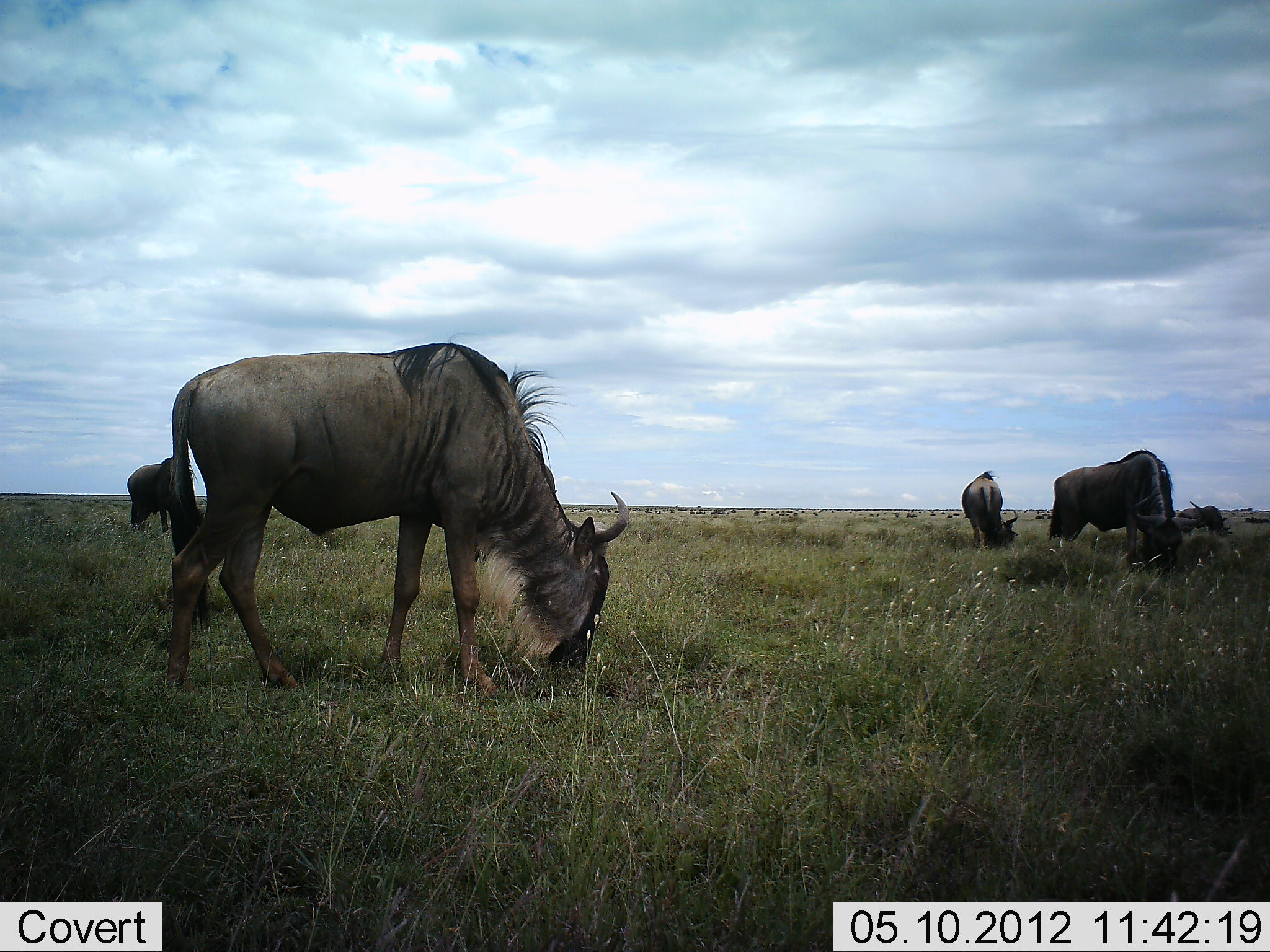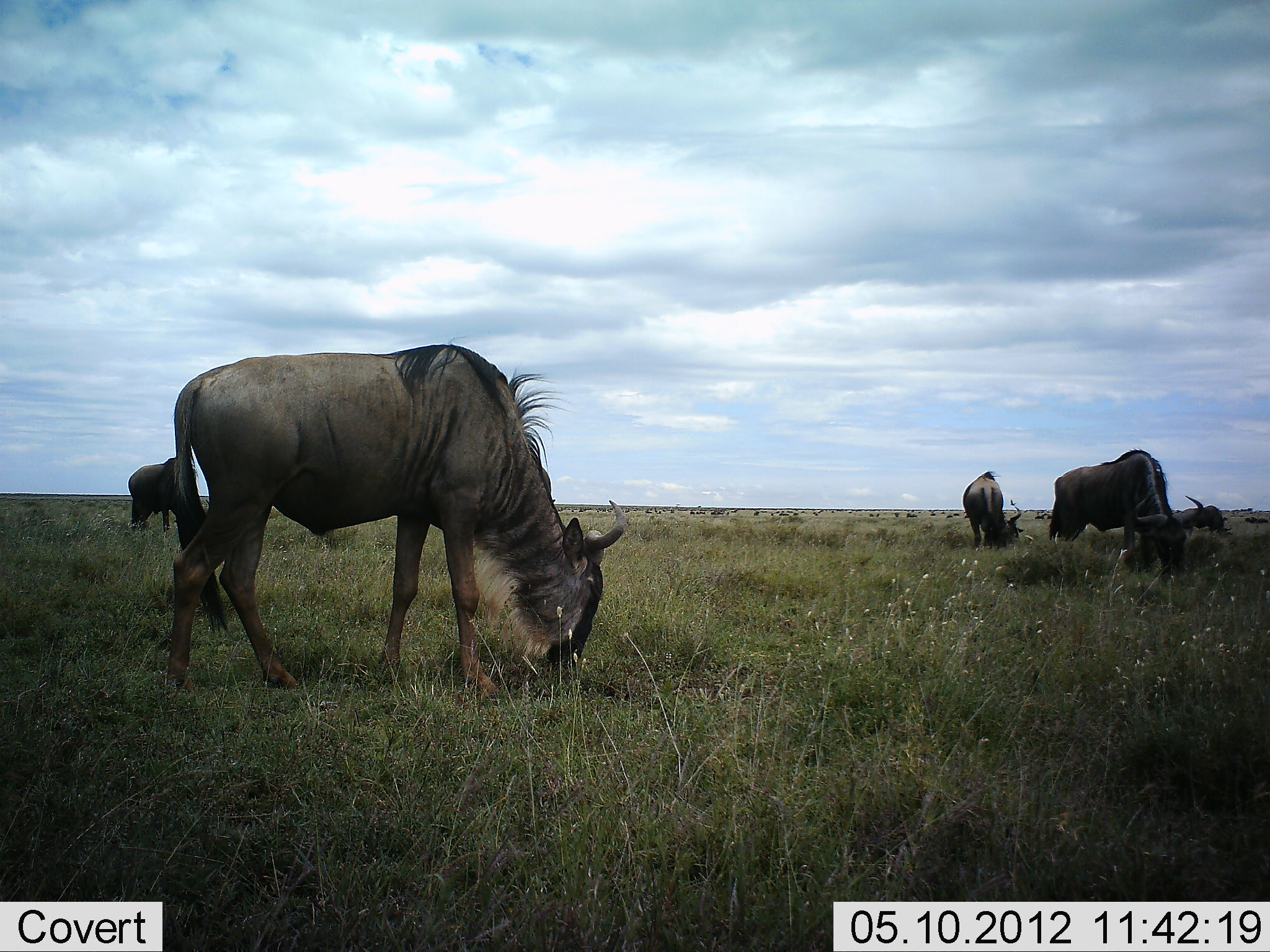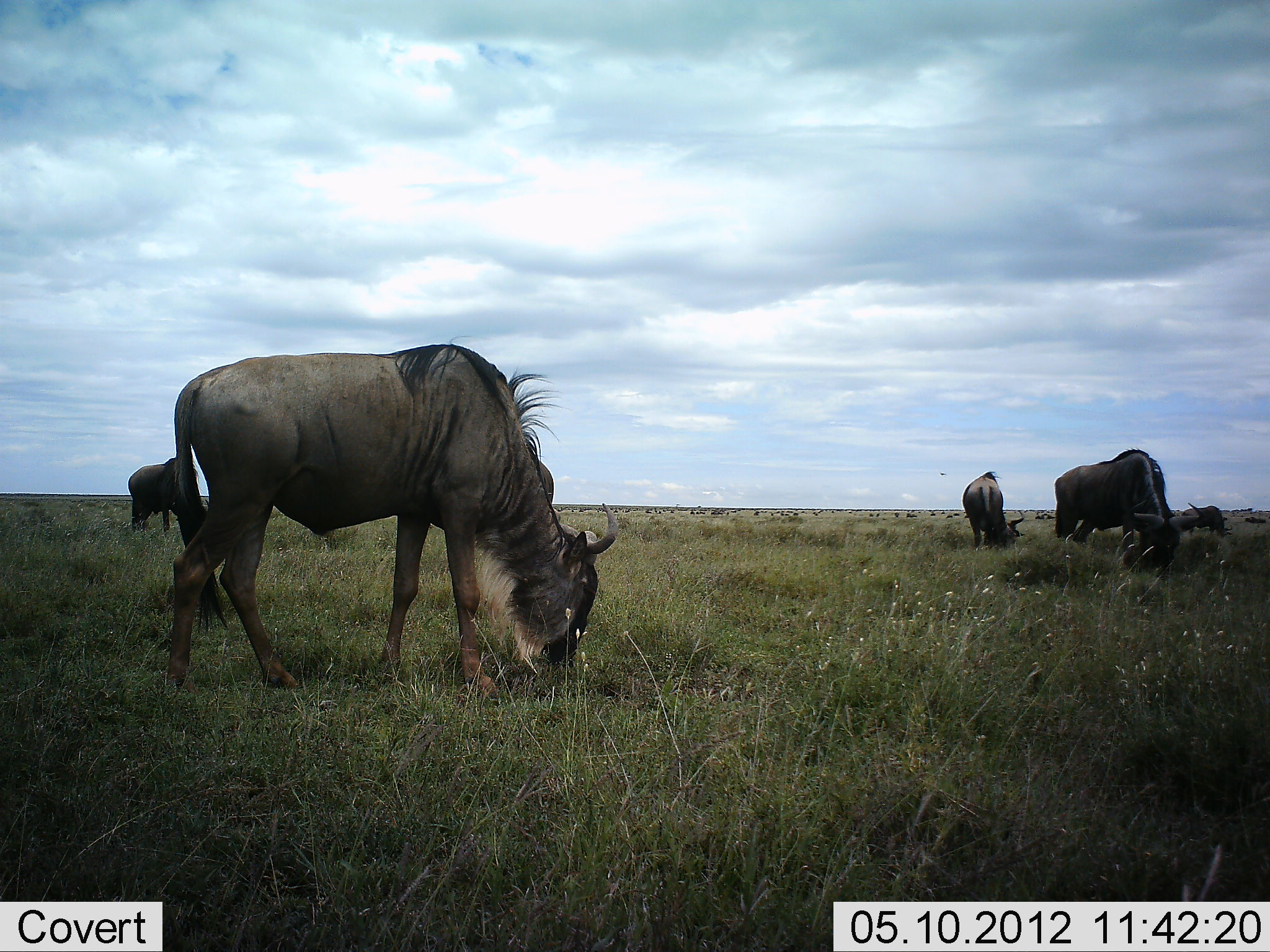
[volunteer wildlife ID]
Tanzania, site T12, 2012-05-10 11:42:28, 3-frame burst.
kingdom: Animalia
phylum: Chordata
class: Mammalia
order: Artiodactyla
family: Bovidae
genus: Connochaetes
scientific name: Connochaetes taurinus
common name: blue wildebeest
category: wildebeest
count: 5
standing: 40%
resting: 50%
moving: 20%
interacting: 0%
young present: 10%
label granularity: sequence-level